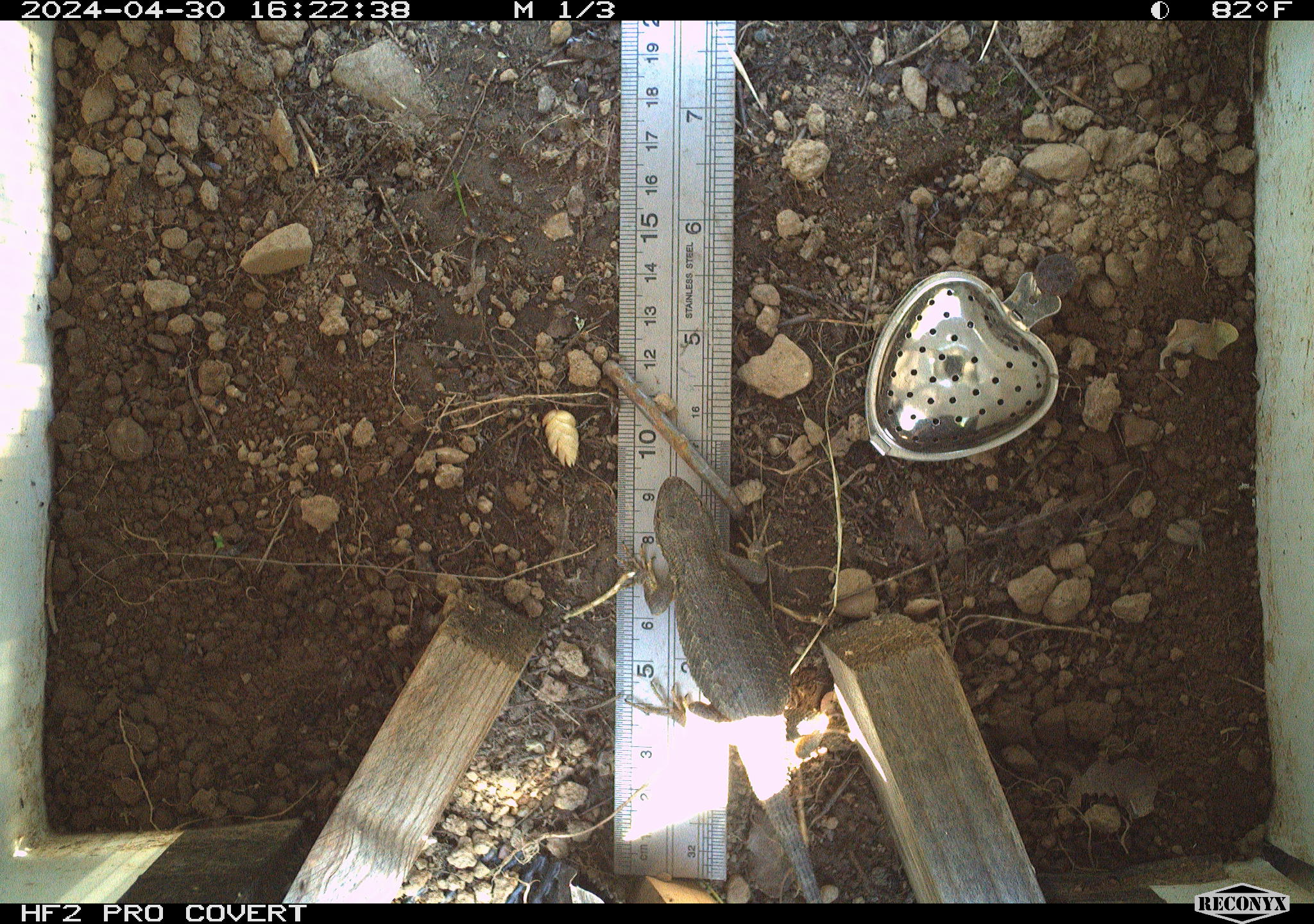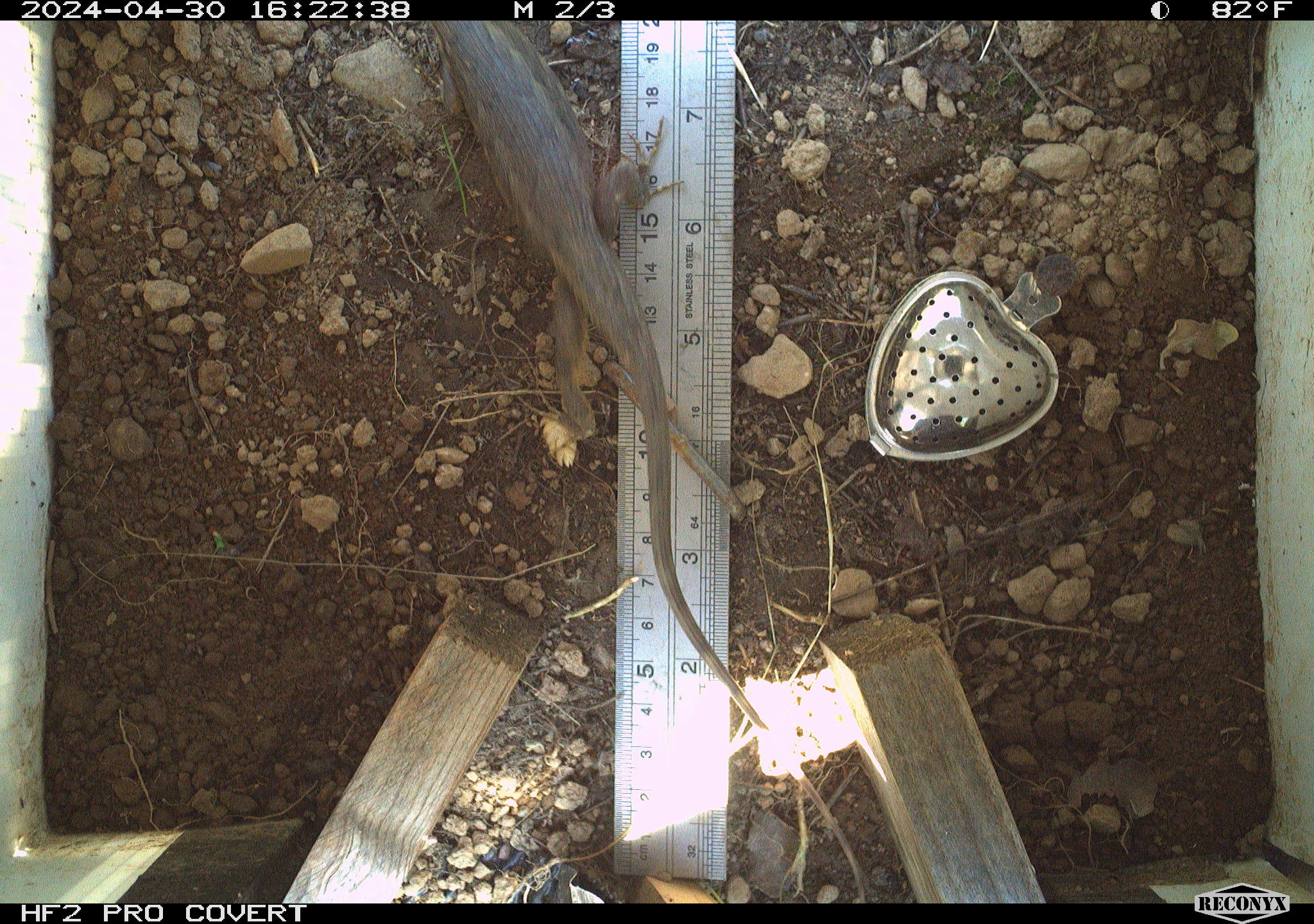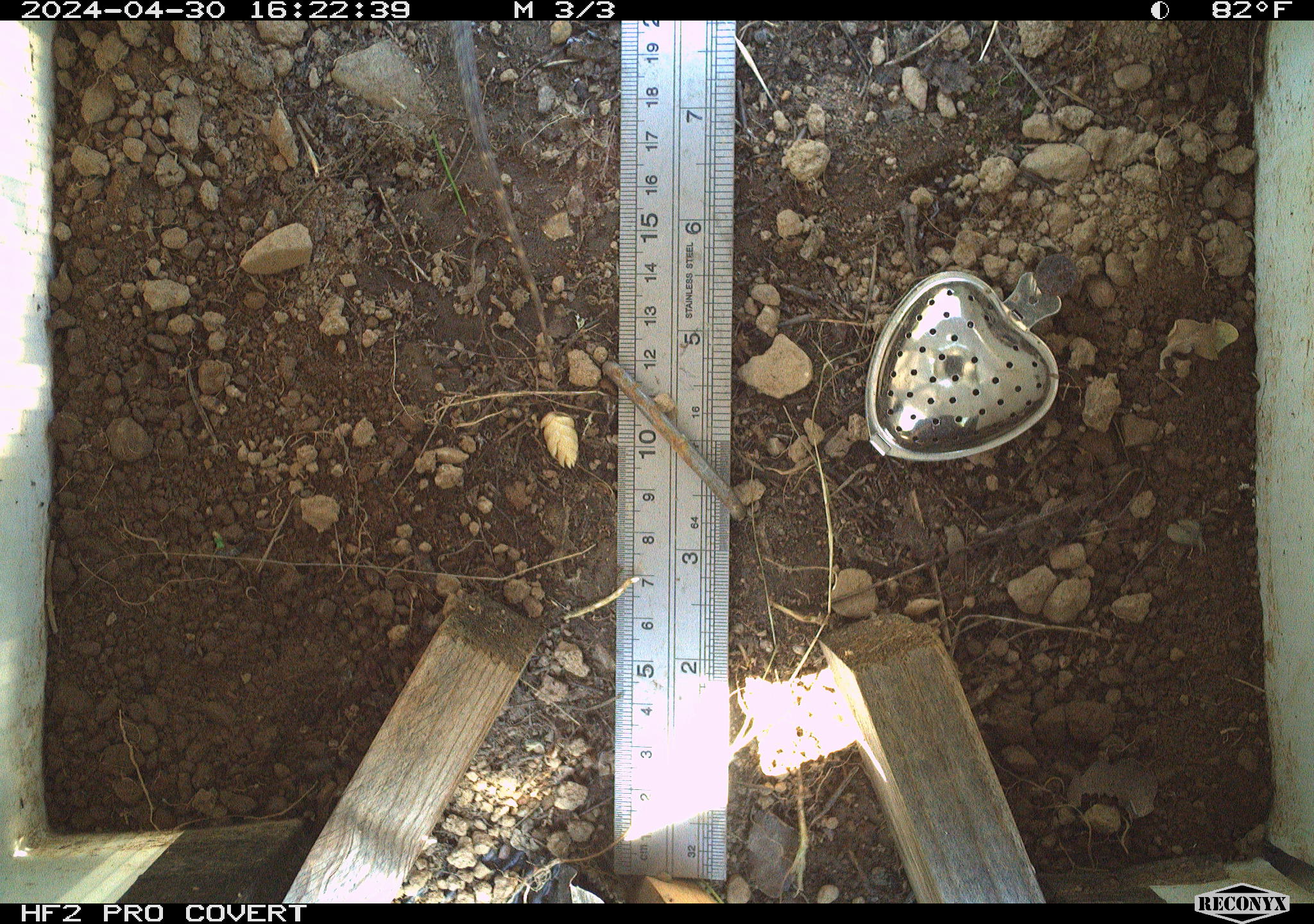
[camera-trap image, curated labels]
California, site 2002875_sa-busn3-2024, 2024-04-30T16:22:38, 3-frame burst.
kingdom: Animalia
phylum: Chordata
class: Reptilia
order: Squamata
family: Phrynosomatidae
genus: Sceloporus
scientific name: Sceloporus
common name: spiny lizards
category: sceloporus species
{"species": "sceloporus species (spiny lizards) (Sceloporus)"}